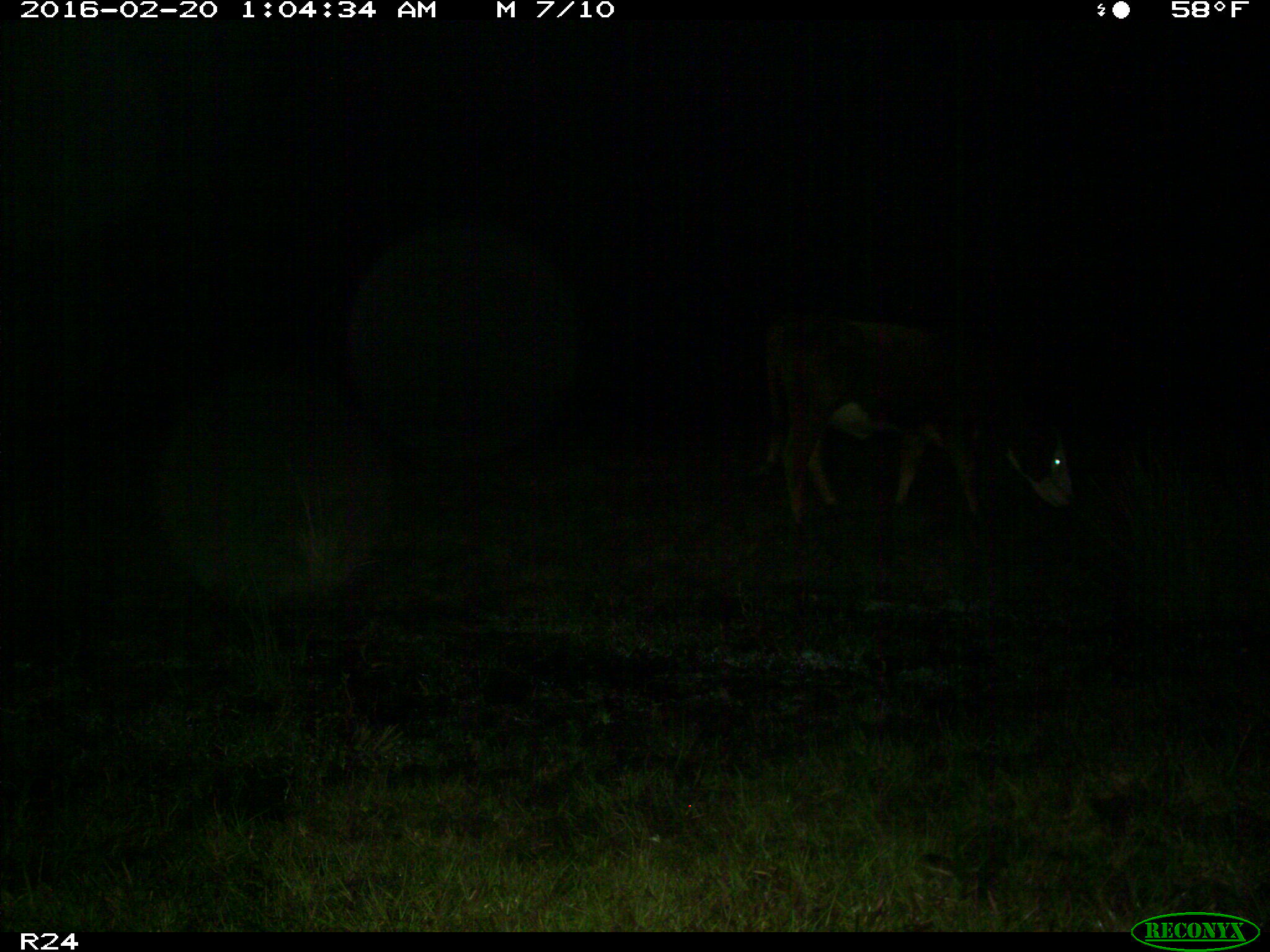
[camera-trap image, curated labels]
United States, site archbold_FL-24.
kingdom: Animalia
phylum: Chordata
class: Mammalia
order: Artiodactyla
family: Bovidae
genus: Bos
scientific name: Bos taurus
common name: domestic cow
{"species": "Bos taurus (domestic cow)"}